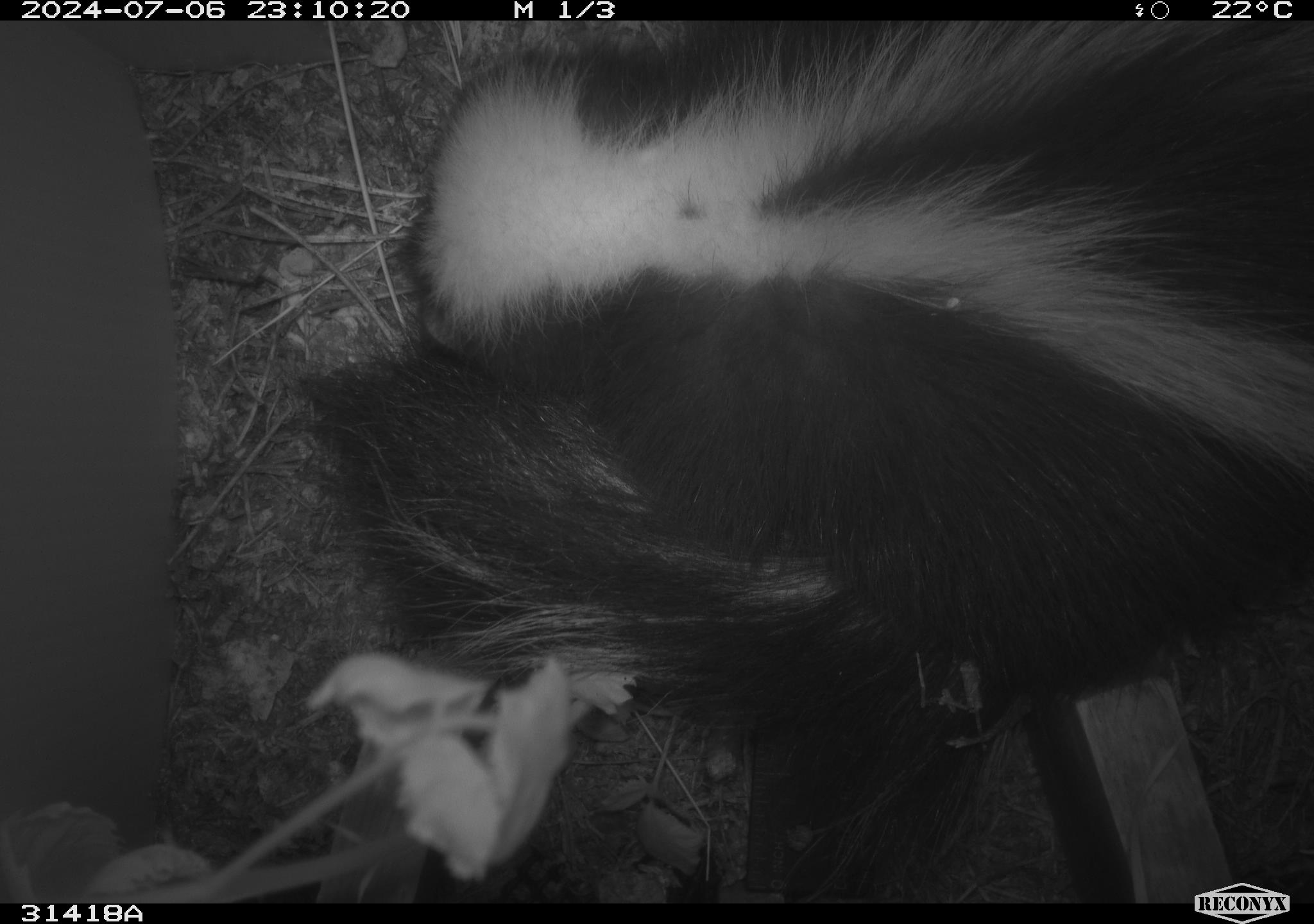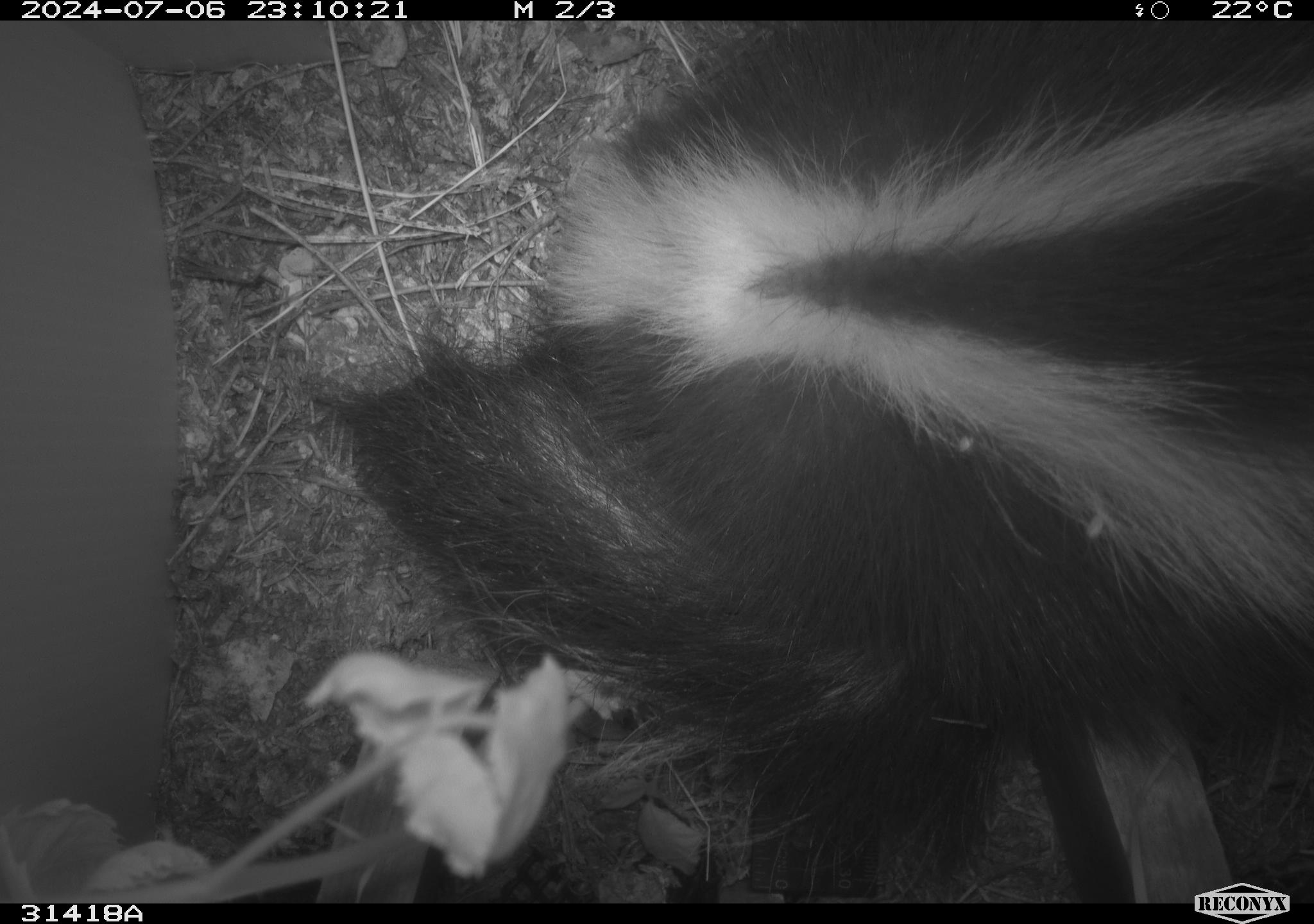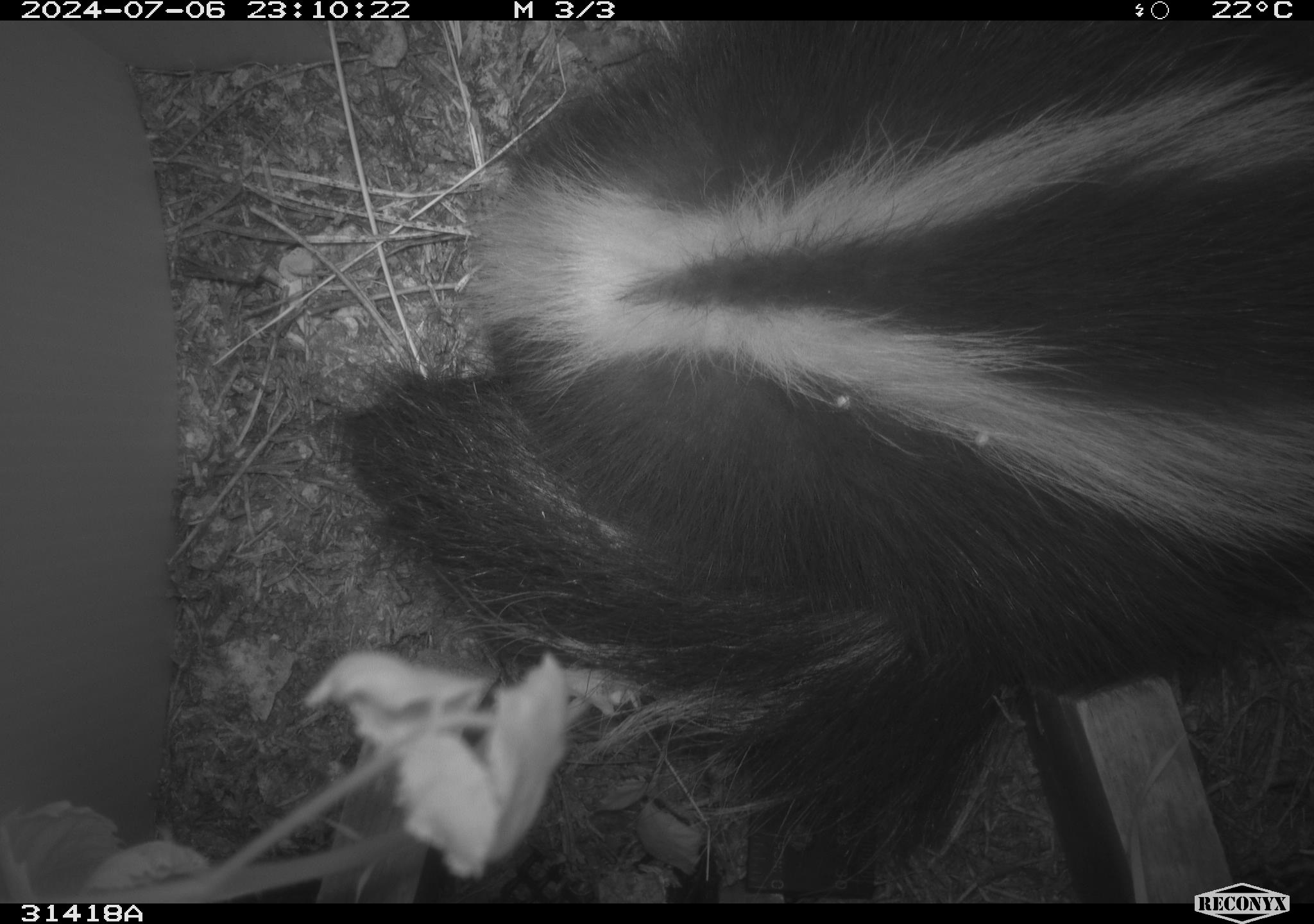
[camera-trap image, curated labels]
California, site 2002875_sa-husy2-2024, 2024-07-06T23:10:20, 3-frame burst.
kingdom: Animalia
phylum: Chordata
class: Mammalia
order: Carnivora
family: Mephitidae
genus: Mephitis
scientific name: Mephitis mephitis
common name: striped skunk